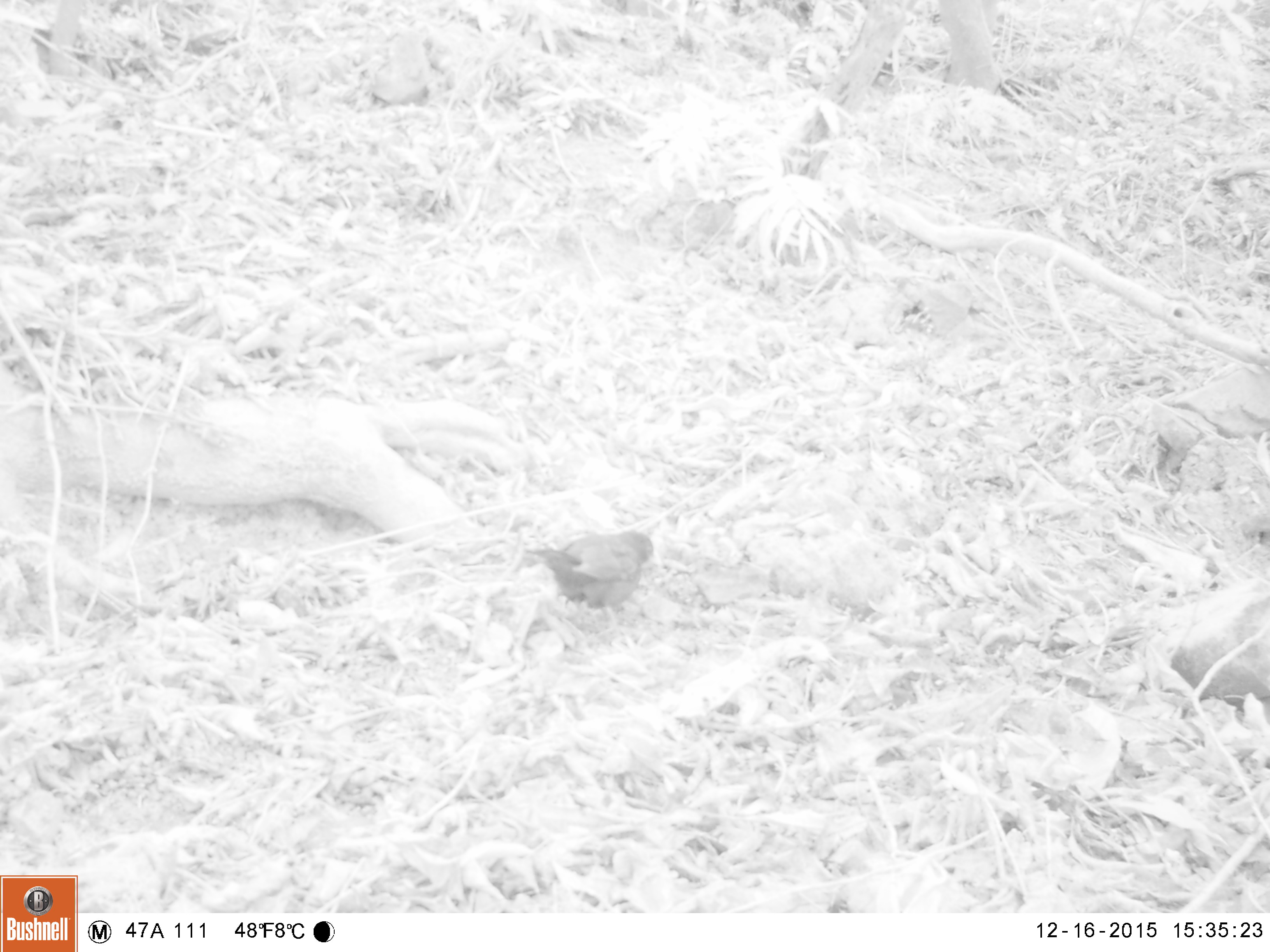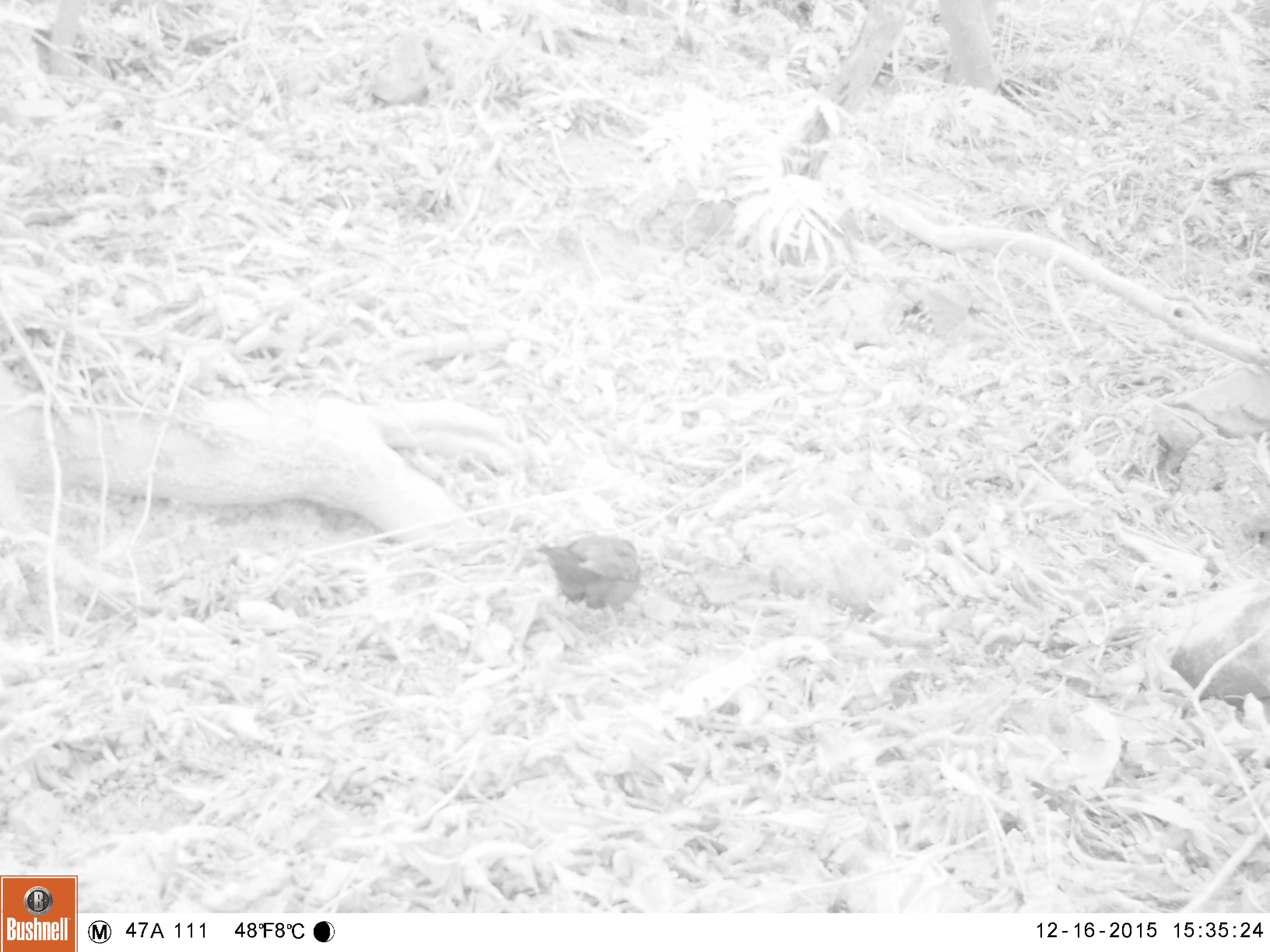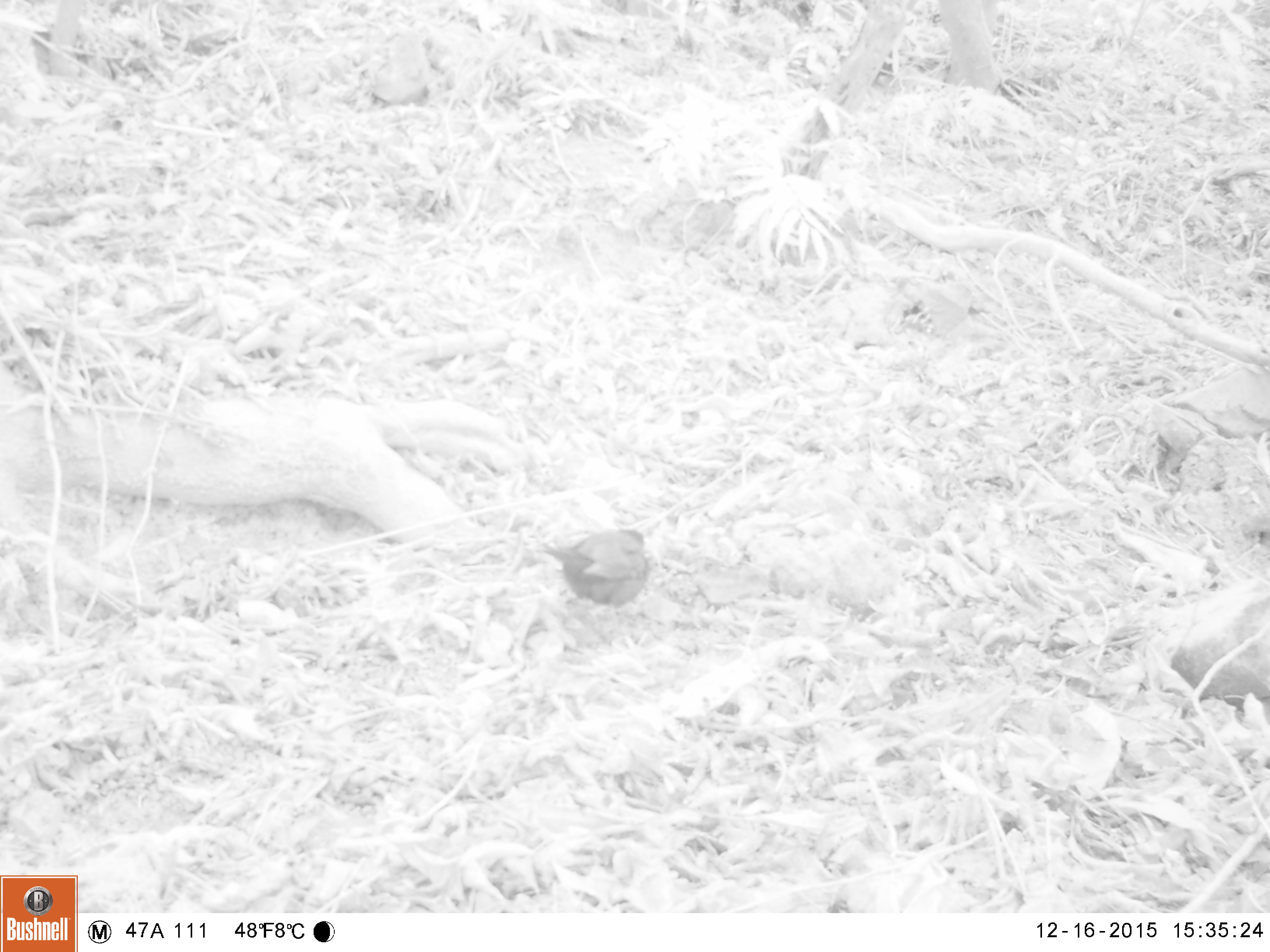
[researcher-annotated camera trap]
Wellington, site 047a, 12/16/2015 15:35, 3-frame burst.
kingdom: Animalia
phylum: Chordata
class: Aves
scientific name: Aves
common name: bird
Bird (Aves).